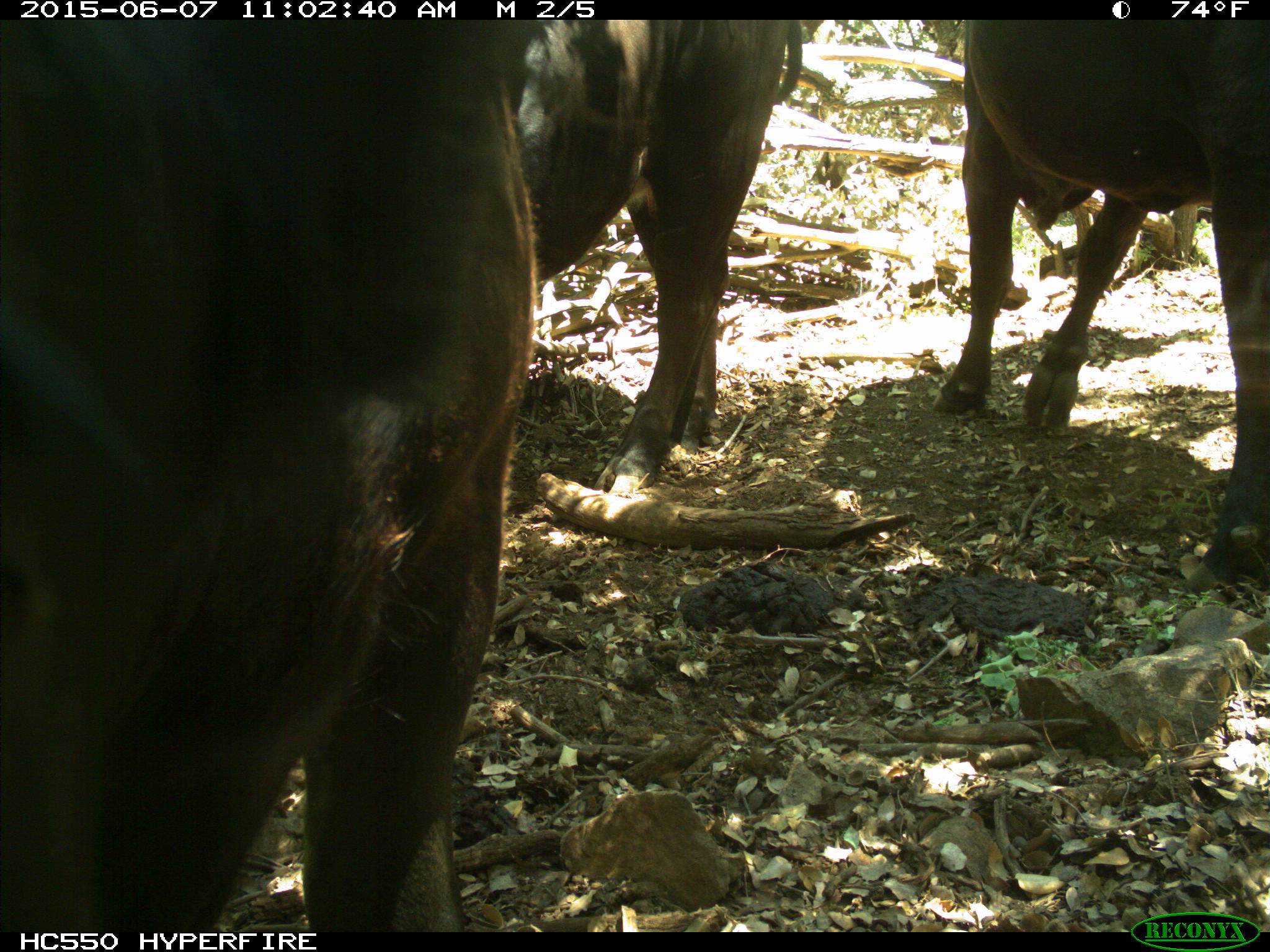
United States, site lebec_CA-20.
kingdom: Animalia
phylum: Chordata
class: Mammalia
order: Artiodactyla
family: Bovidae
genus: Bos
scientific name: Bos taurus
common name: domestic cow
Bos taurus (domestic cow).